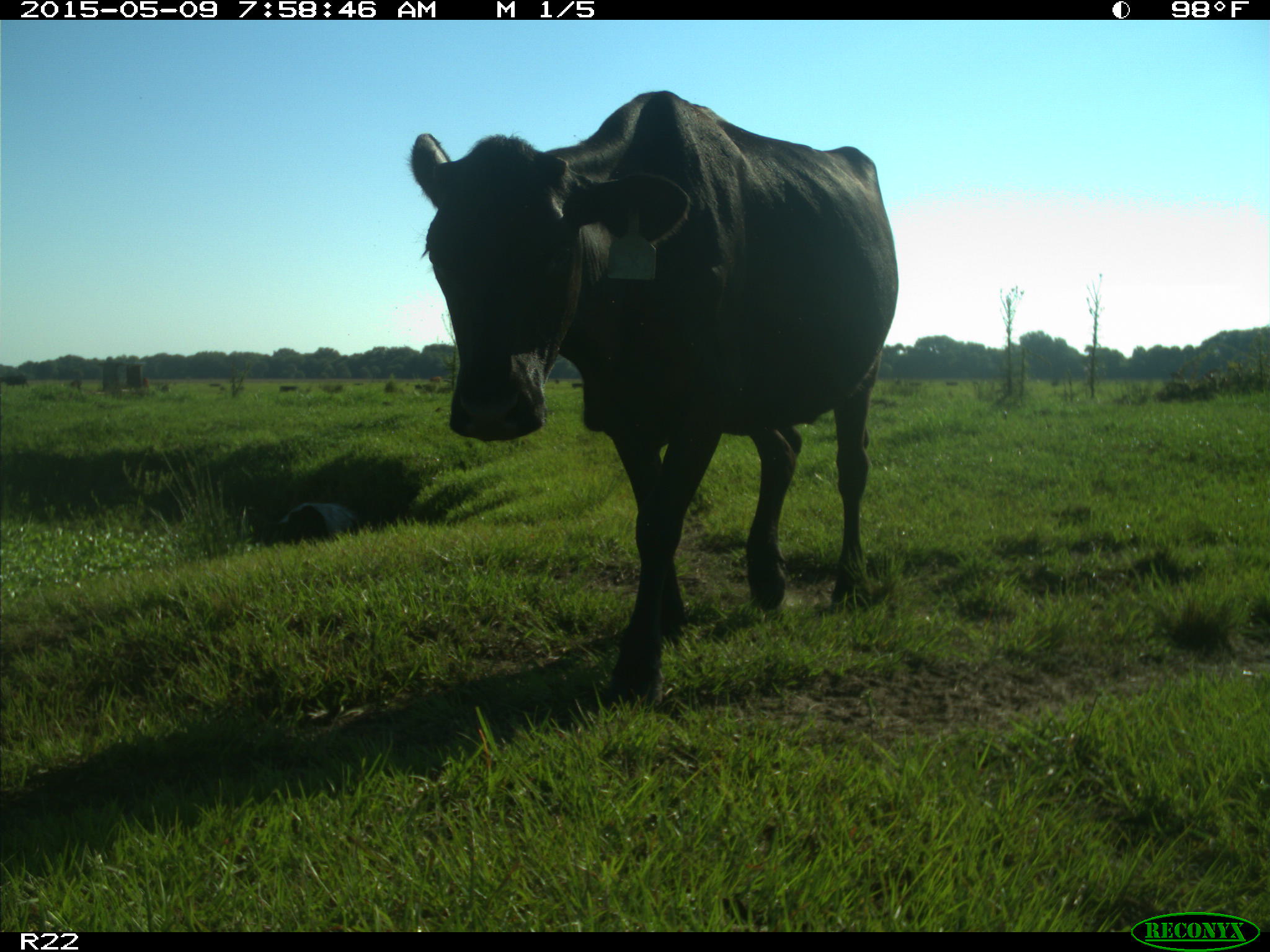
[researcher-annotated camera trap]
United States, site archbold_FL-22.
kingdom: Animalia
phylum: Chordata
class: Mammalia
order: Artiodactyla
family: Bovidae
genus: Bos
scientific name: Bos taurus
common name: domestic cow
Bos taurus (domestic cow).